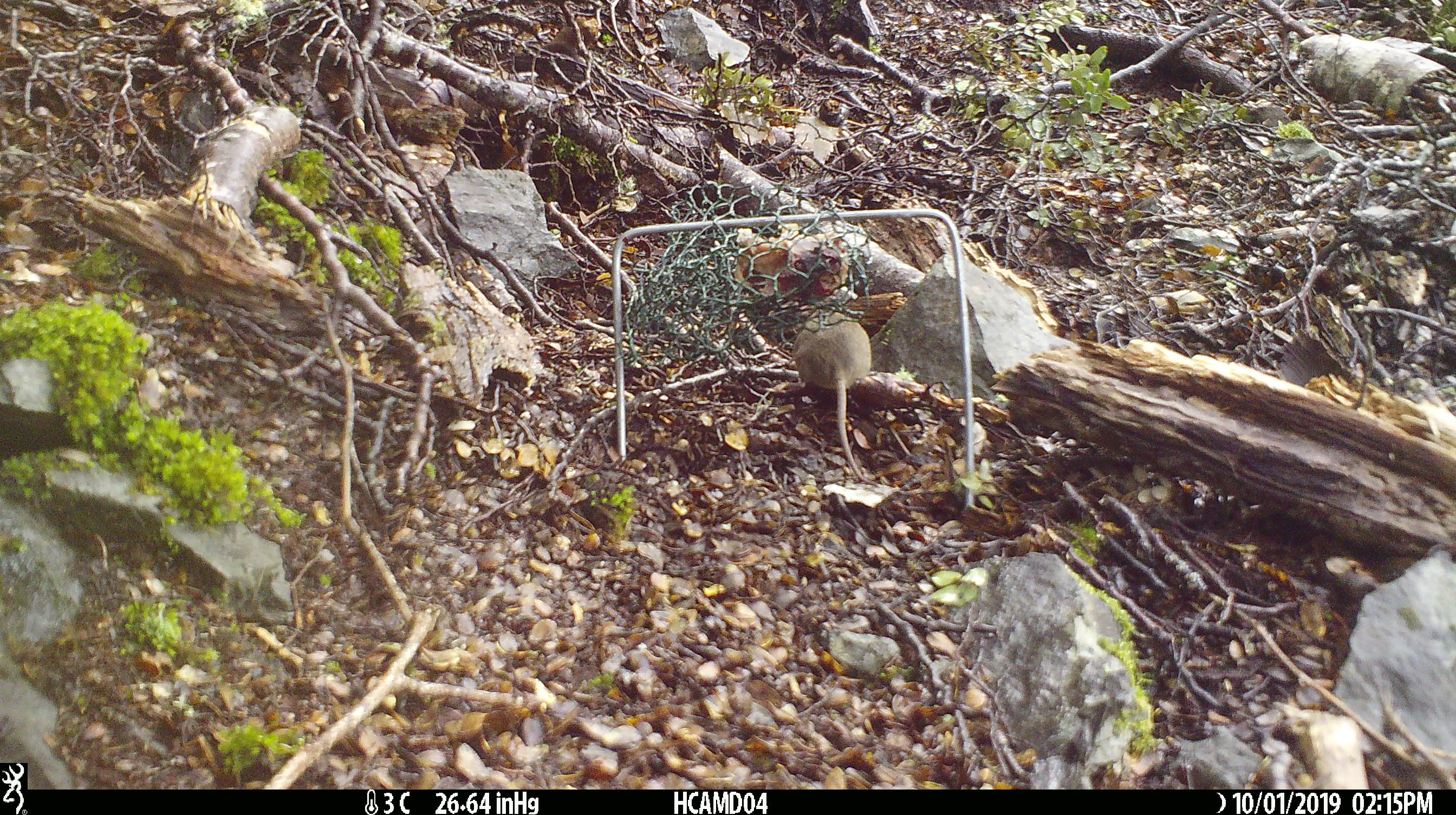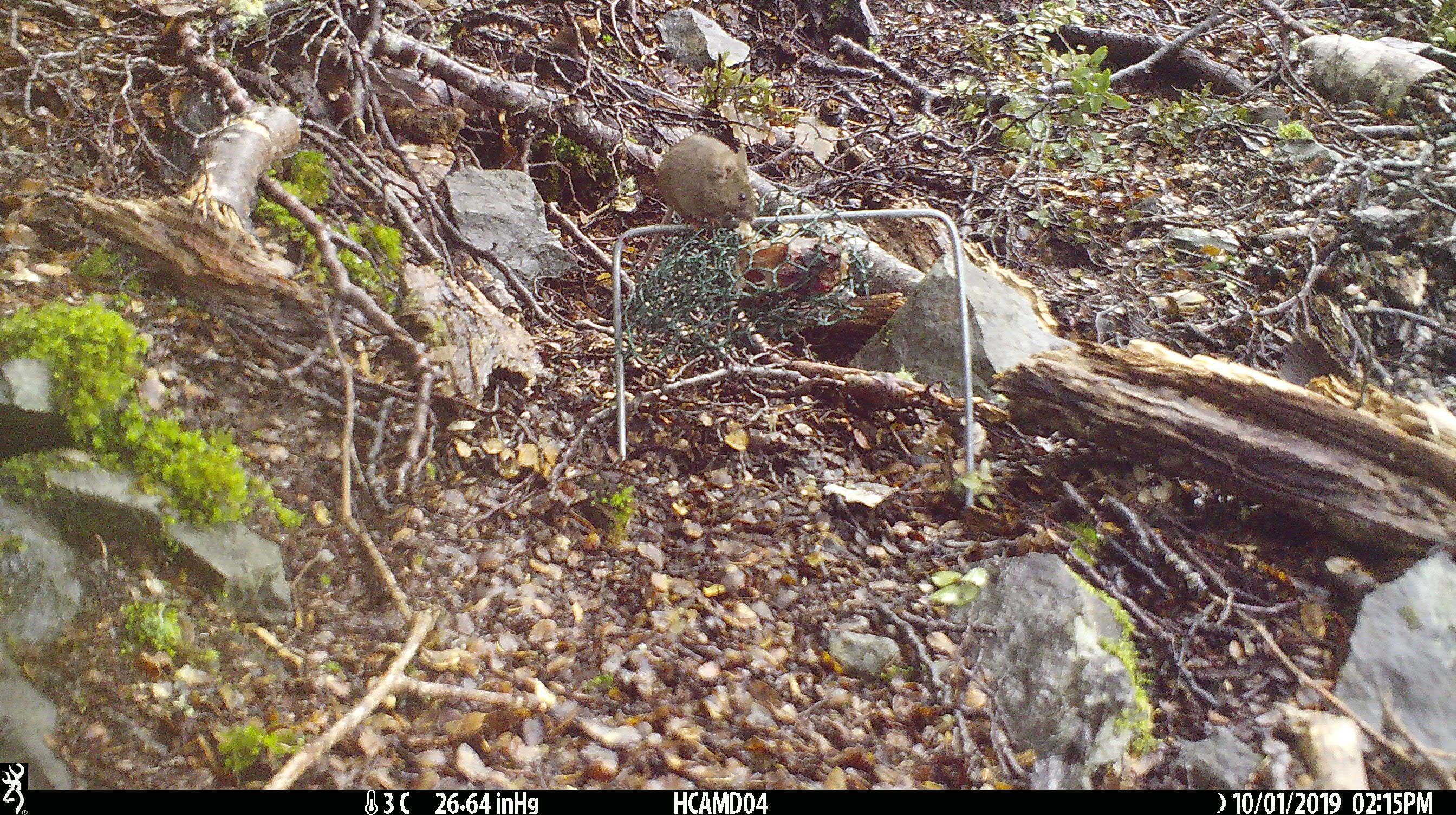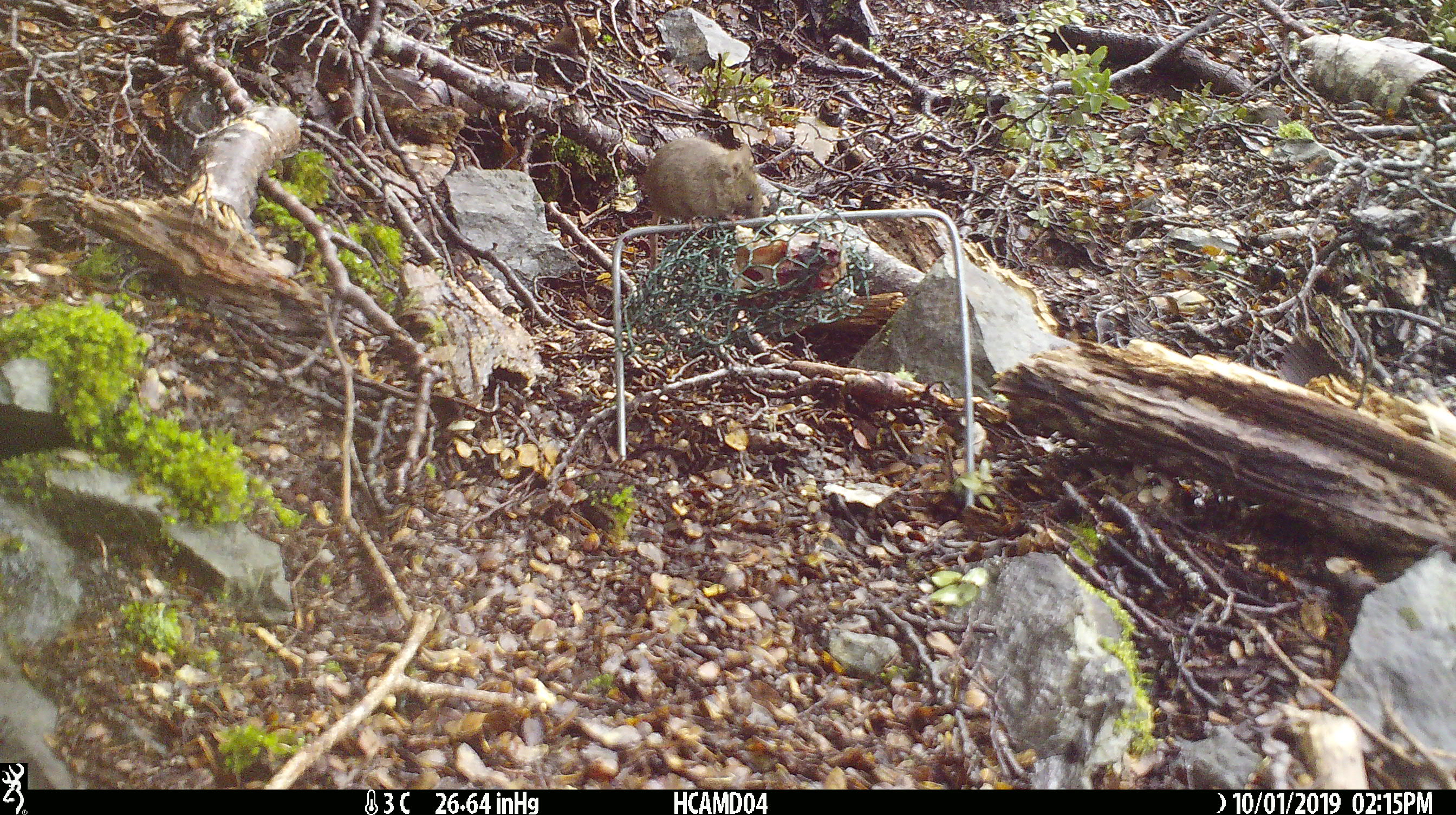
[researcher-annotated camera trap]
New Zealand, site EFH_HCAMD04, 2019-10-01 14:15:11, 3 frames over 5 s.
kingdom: Animalia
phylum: Chordata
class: Mammalia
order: Rodentia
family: Muridae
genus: Mus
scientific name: Mus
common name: mouse